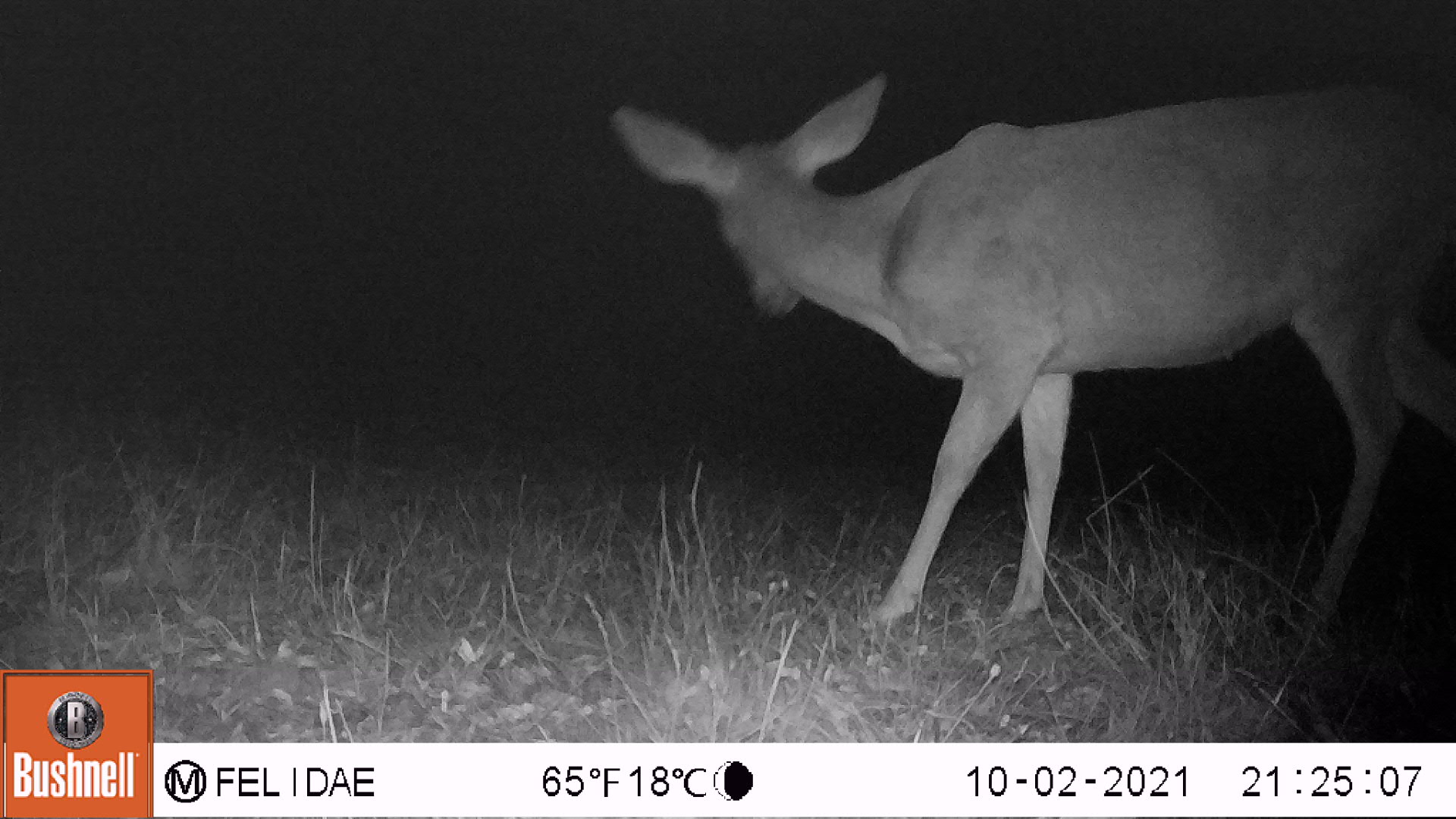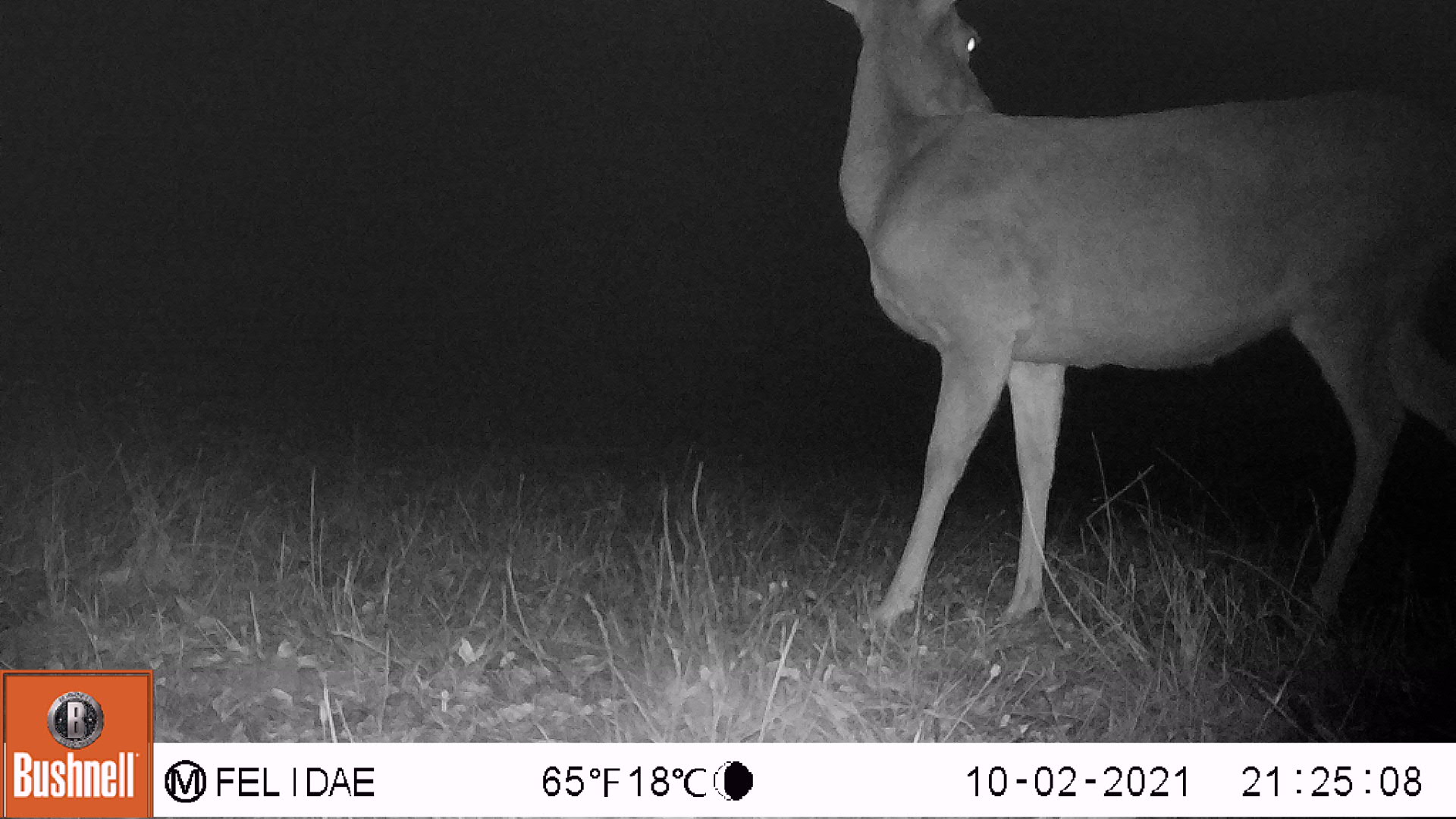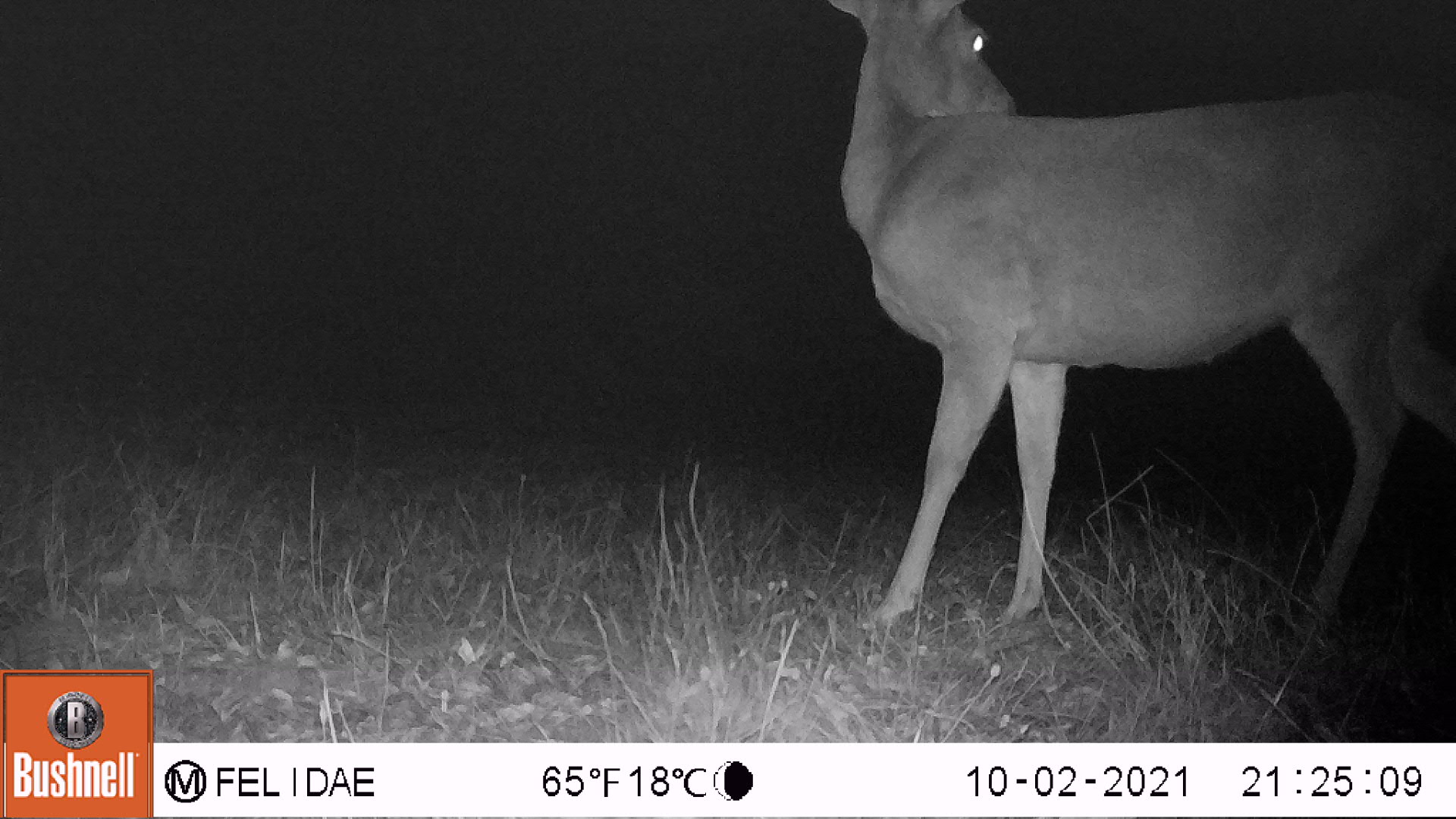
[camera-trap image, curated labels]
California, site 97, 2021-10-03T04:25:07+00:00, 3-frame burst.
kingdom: Animalia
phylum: Chordata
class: Mammalia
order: Artiodactyla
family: Cervidae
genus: Odocoileus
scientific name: Odocoileus hemionus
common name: mule deer